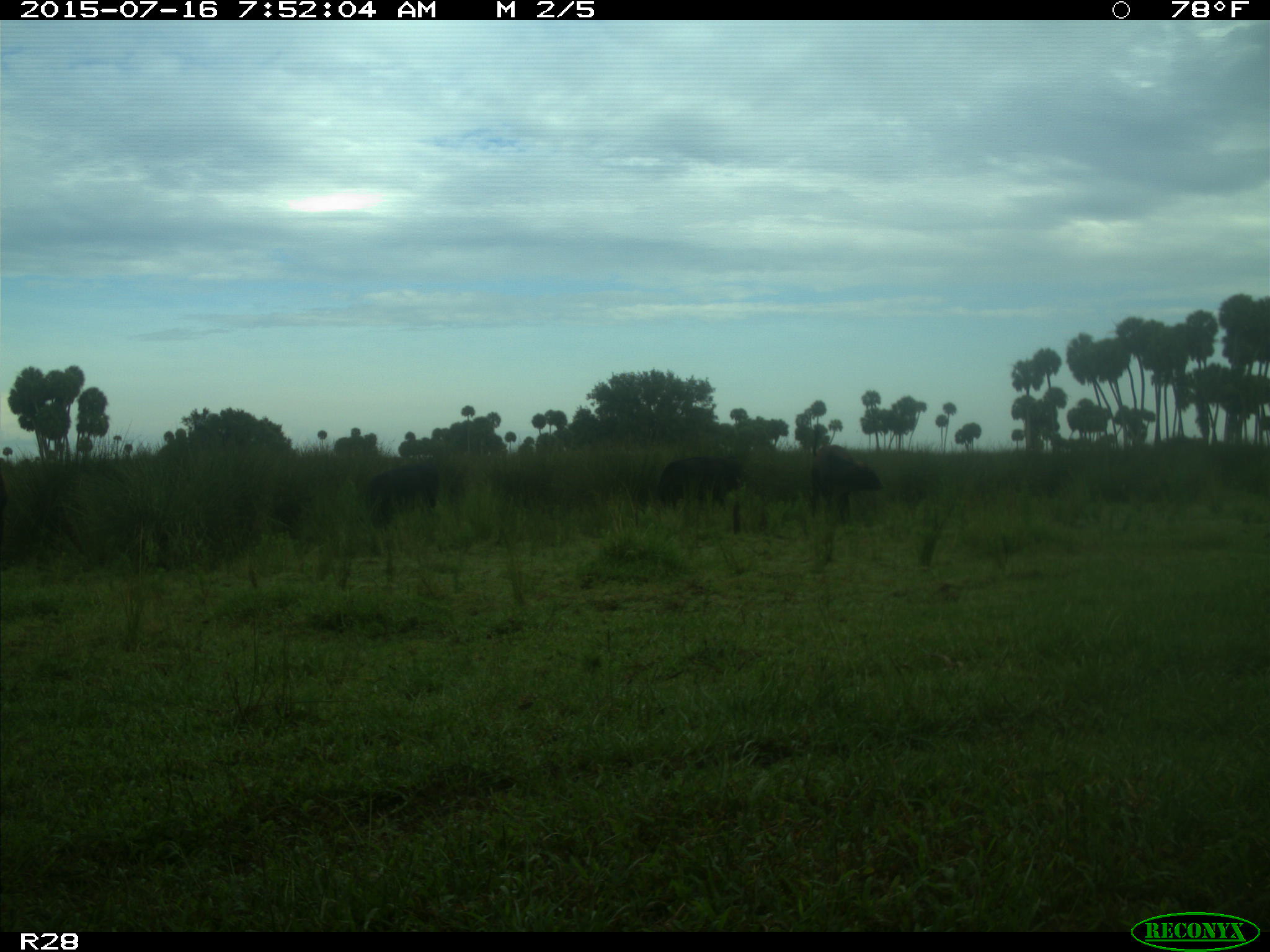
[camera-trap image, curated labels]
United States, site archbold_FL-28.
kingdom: Animalia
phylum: Chordata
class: Mammalia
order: Artiodactyla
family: Bovidae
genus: Bos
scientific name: Bos taurus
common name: domestic cow